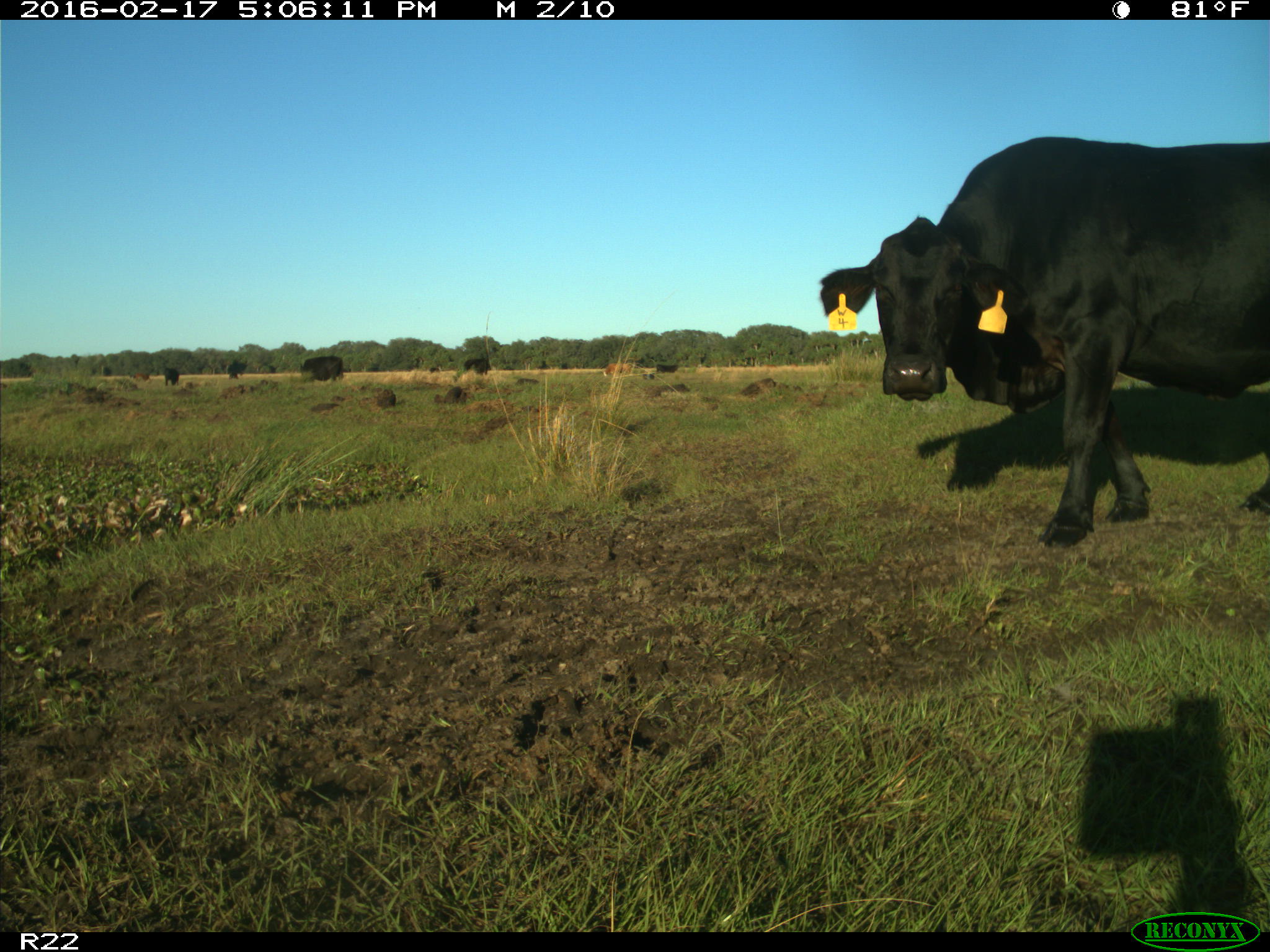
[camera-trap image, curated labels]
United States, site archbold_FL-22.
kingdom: Animalia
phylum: Chordata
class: Mammalia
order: Artiodactyla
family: Bovidae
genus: Bos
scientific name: Bos taurus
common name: domestic cow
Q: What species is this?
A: Bos taurus (domestic cow).